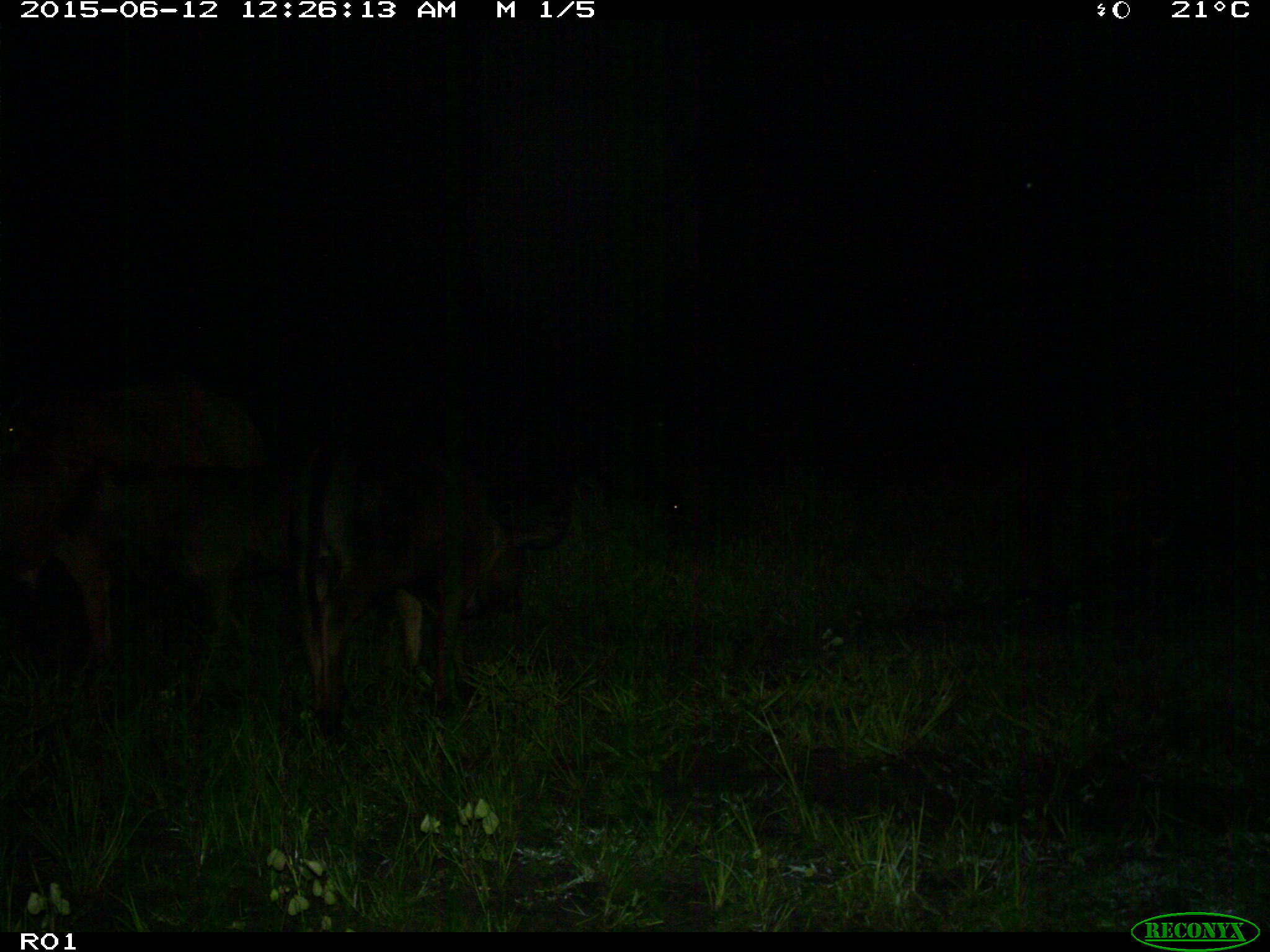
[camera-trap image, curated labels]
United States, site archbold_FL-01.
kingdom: Animalia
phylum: Chordata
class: Mammalia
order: Artiodactyla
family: Bovidae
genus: Bos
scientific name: Bos taurus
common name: domestic cow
Bos taurus (domestic cow).